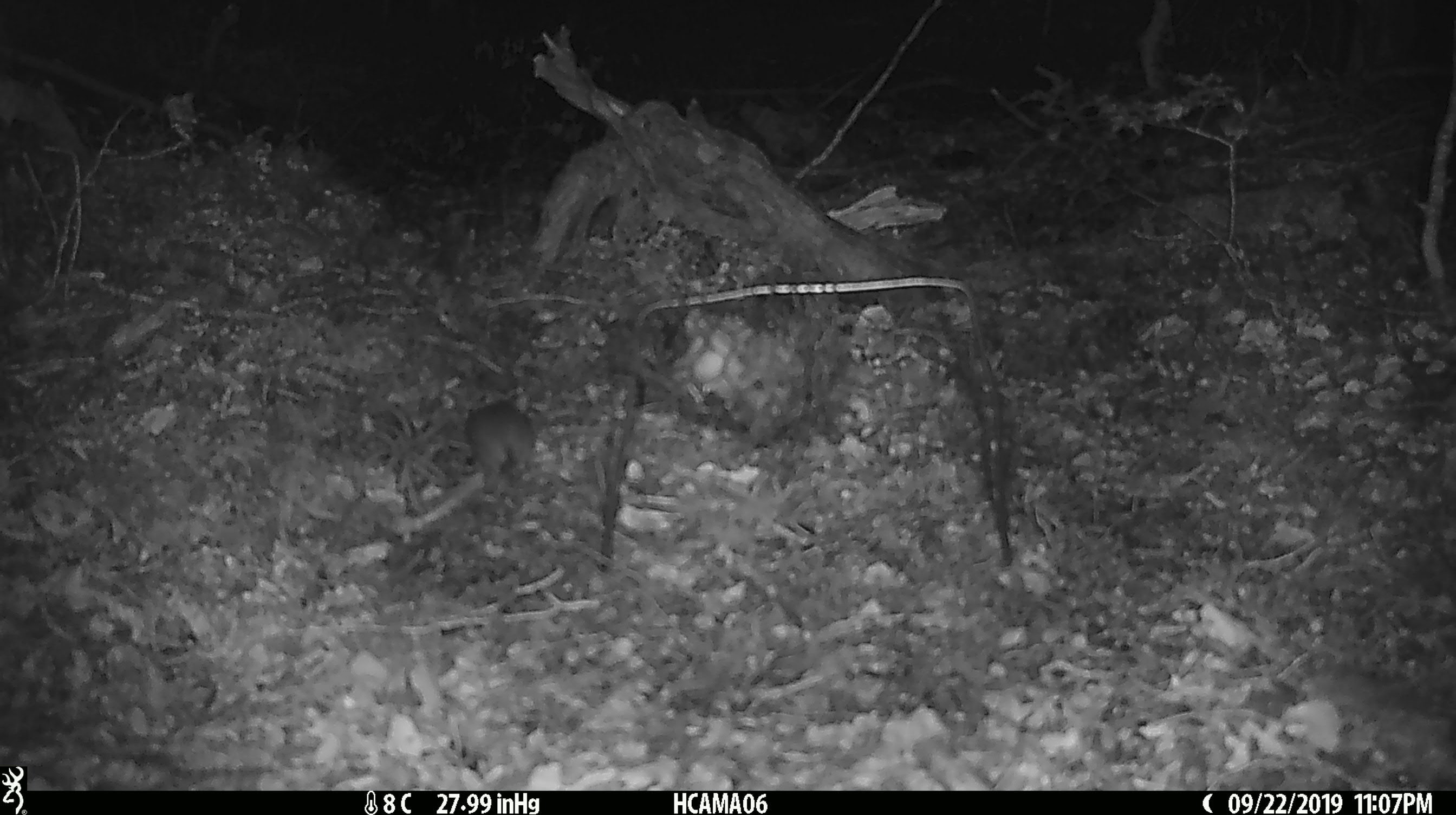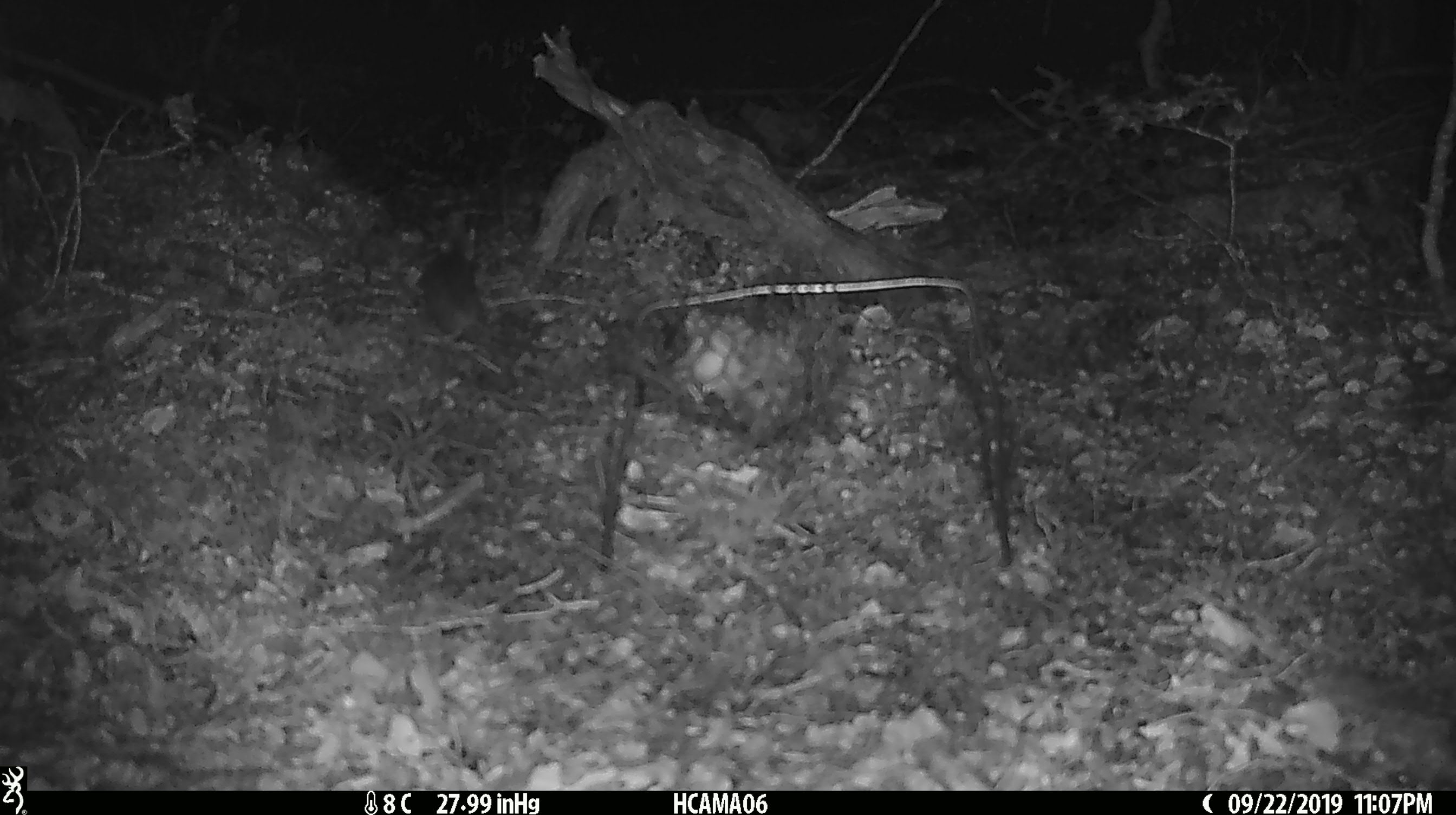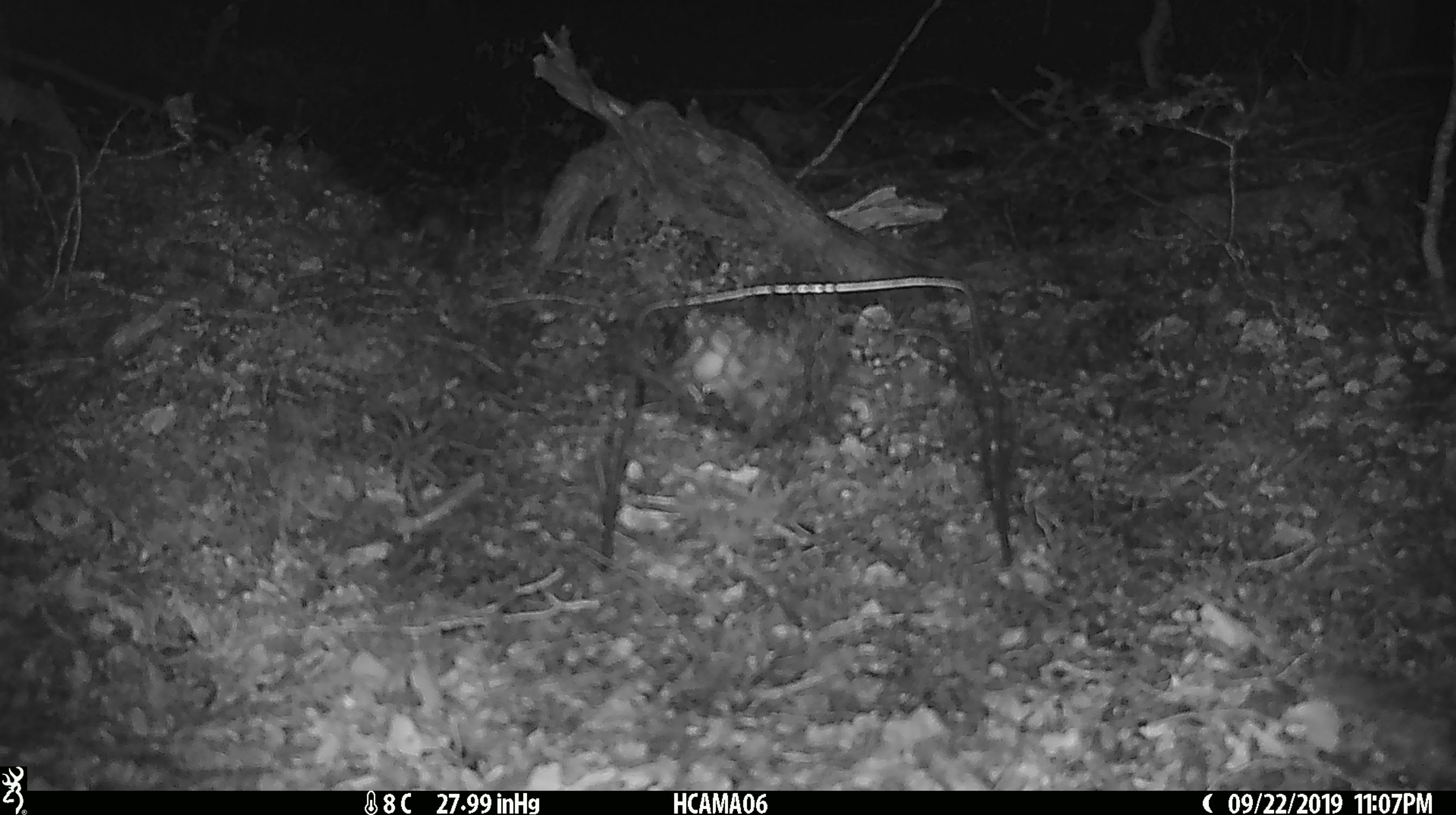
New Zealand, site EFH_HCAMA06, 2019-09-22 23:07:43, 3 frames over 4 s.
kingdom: Animalia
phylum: Chordata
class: Mammalia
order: Rodentia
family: Muridae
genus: Mus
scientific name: Mus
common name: mouse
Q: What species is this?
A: Mouse (Mus).